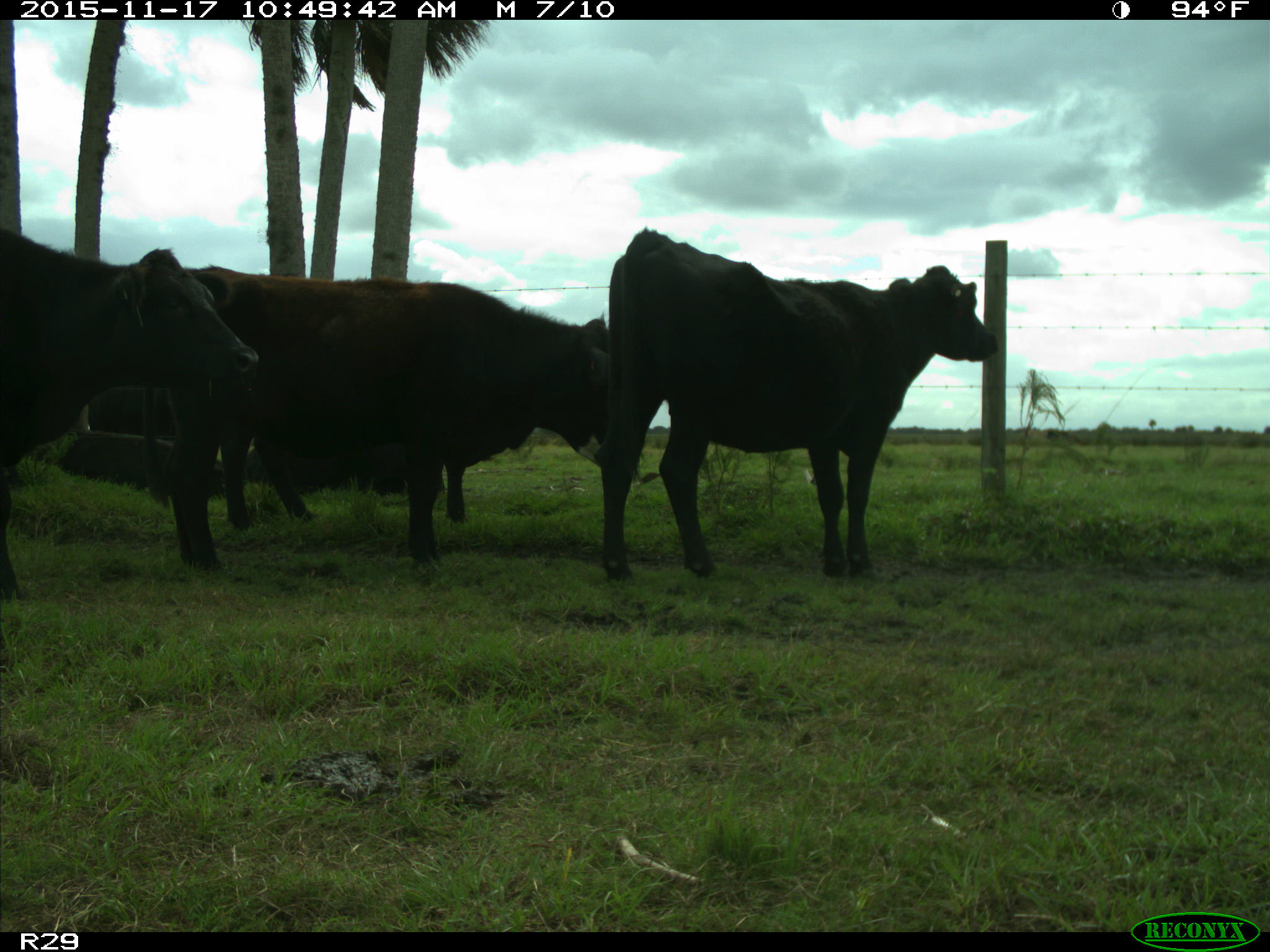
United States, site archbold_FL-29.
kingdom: Animalia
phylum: Chordata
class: Mammalia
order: Artiodactyla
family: Bovidae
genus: Bos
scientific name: Bos taurus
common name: domestic cow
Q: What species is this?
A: Bos taurus (domestic cow).